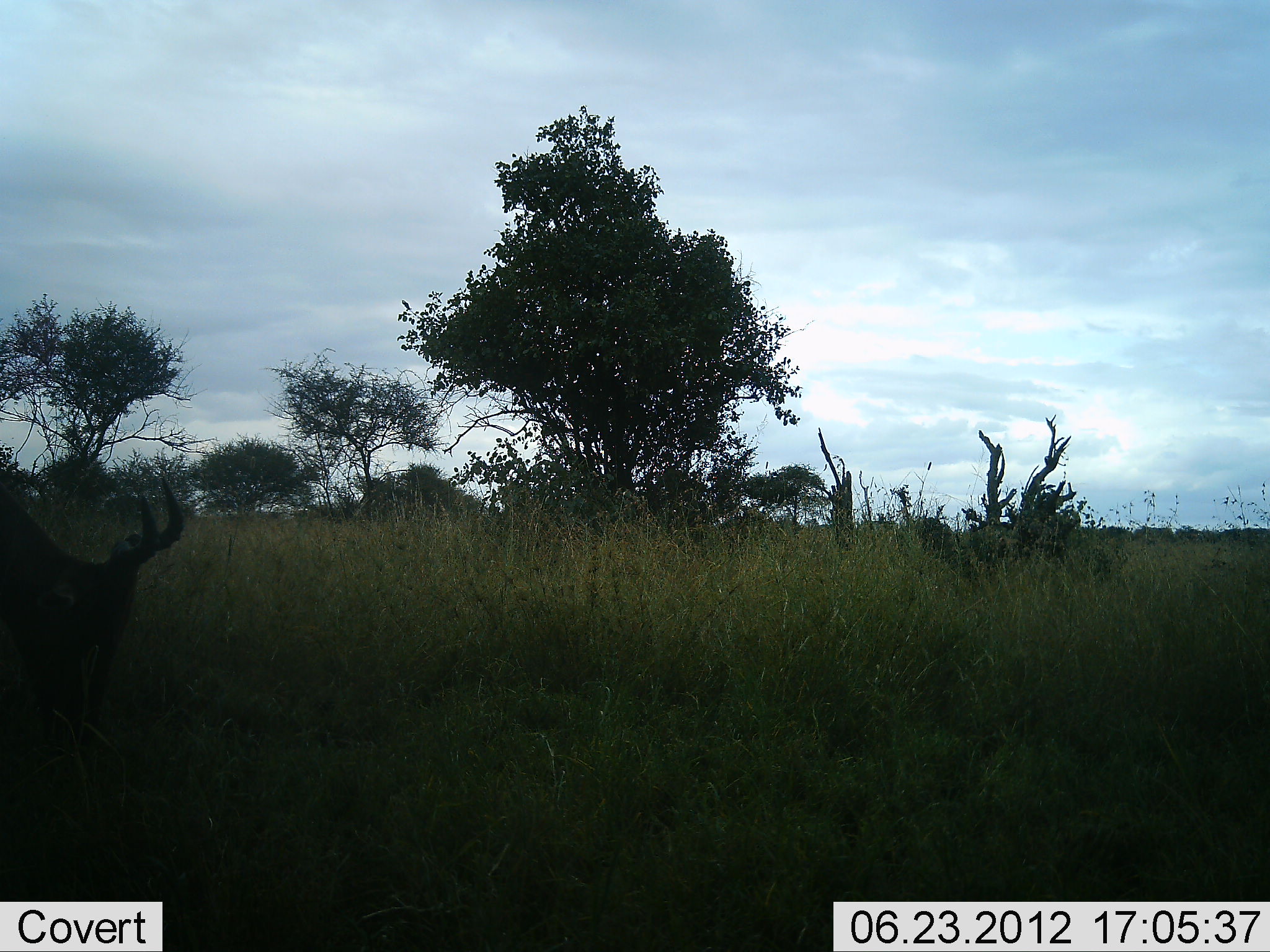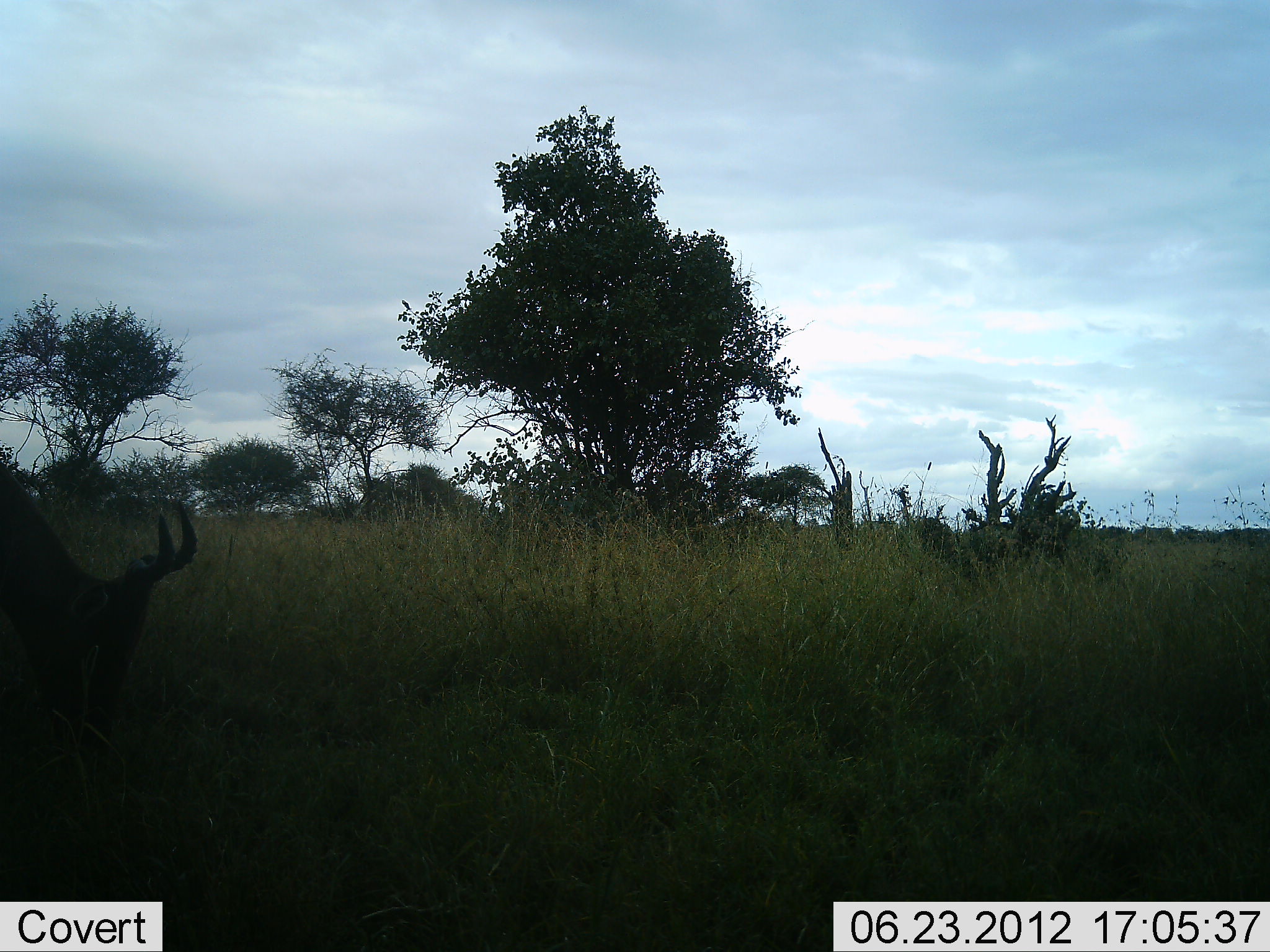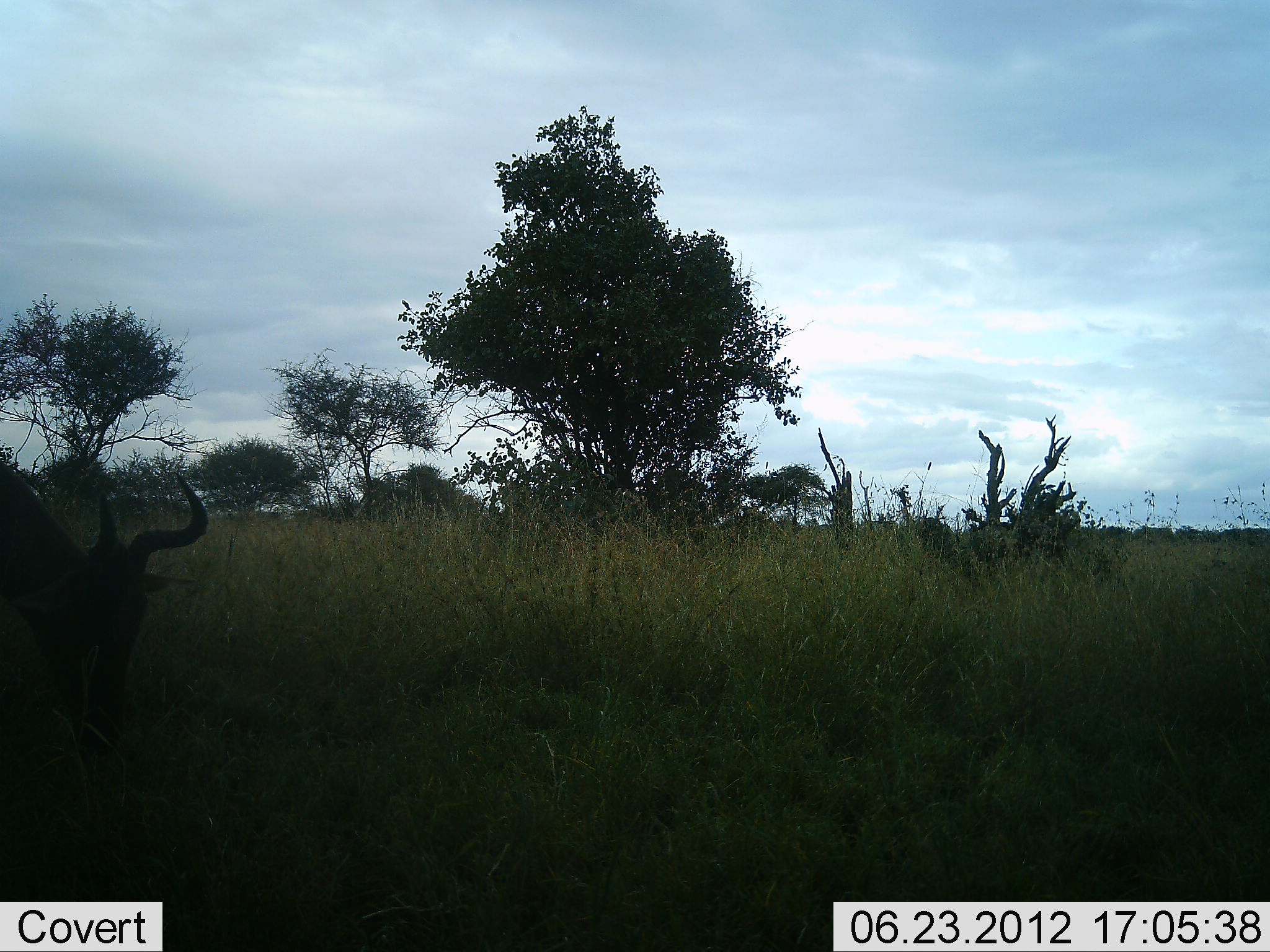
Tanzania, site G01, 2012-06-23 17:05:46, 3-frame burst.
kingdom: Animalia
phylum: Chordata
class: Mammalia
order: Artiodactyla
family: Bovidae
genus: Alcelaphus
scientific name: Alcelaphus buselaphus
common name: hartebeest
Hartebeest (Alcelaphus buselaphus), count 1. Behavior (volunteer vote fractions): standing 20%, resting 0%, moving 0%, interacting 0%. Young present (vote fraction): 0%. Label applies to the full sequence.